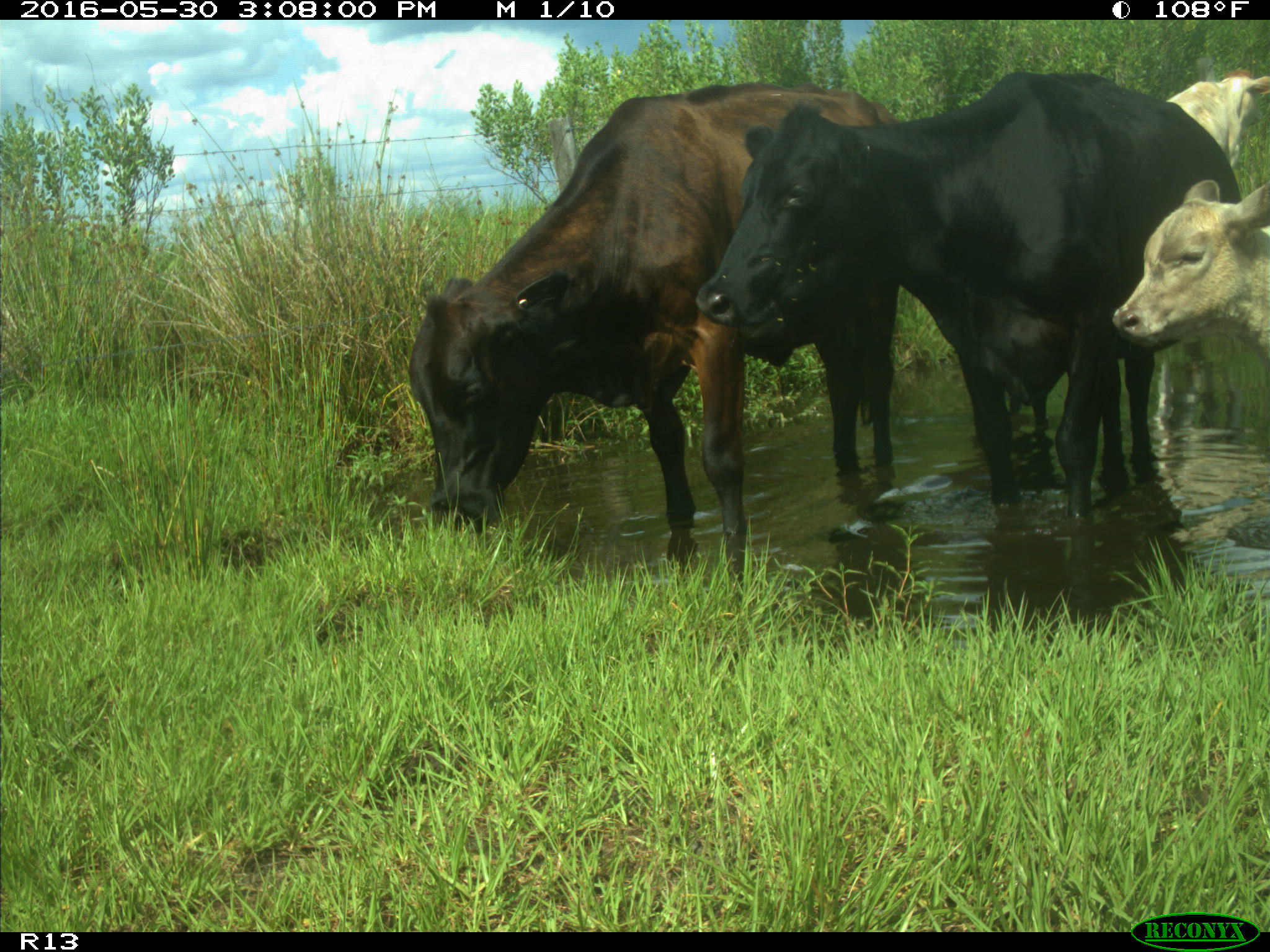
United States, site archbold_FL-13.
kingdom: Animalia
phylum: Chordata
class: Mammalia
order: Artiodactyla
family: Bovidae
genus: Bos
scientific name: Bos taurus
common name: domestic cow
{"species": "Bos taurus (domestic cow)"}